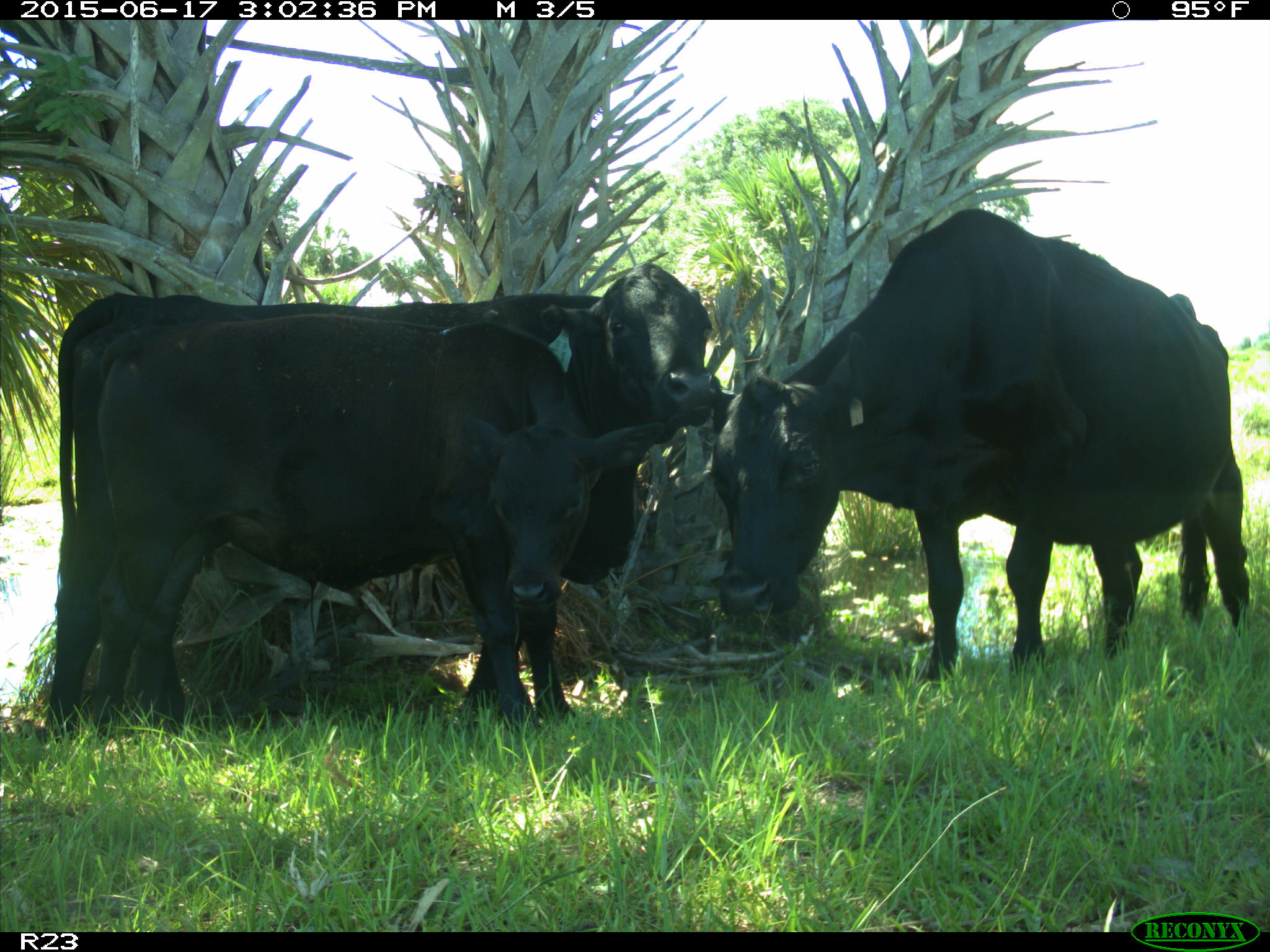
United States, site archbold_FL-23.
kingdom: Animalia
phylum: Chordata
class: Mammalia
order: Artiodactyla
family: Bovidae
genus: Bos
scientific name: Bos taurus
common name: domestic cow